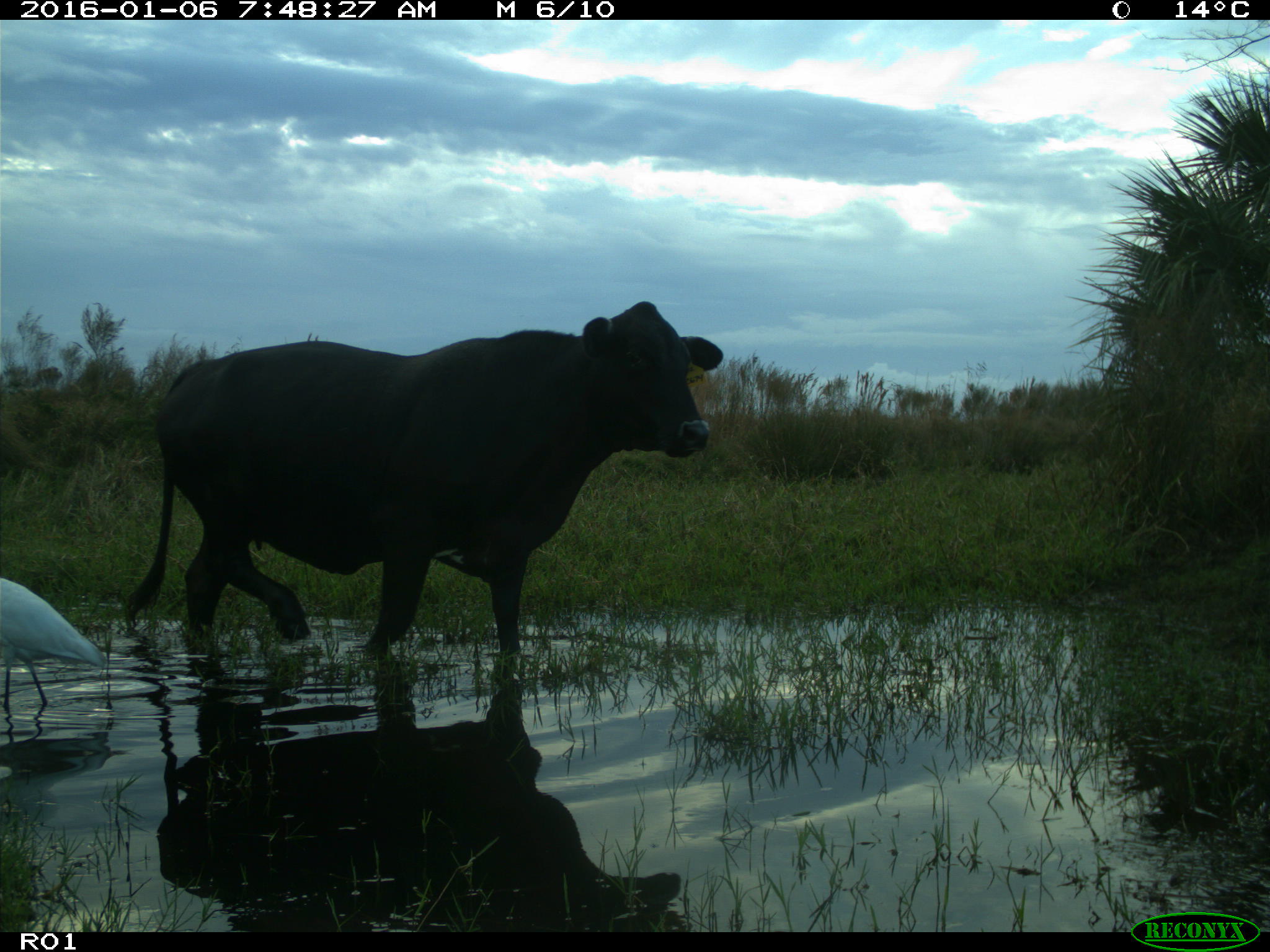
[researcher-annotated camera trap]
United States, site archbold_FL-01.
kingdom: Animalia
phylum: Chordata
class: Mammalia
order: Artiodactyla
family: Bovidae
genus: Bos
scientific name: Bos taurus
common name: domestic cow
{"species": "Bos taurus (domestic cow)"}